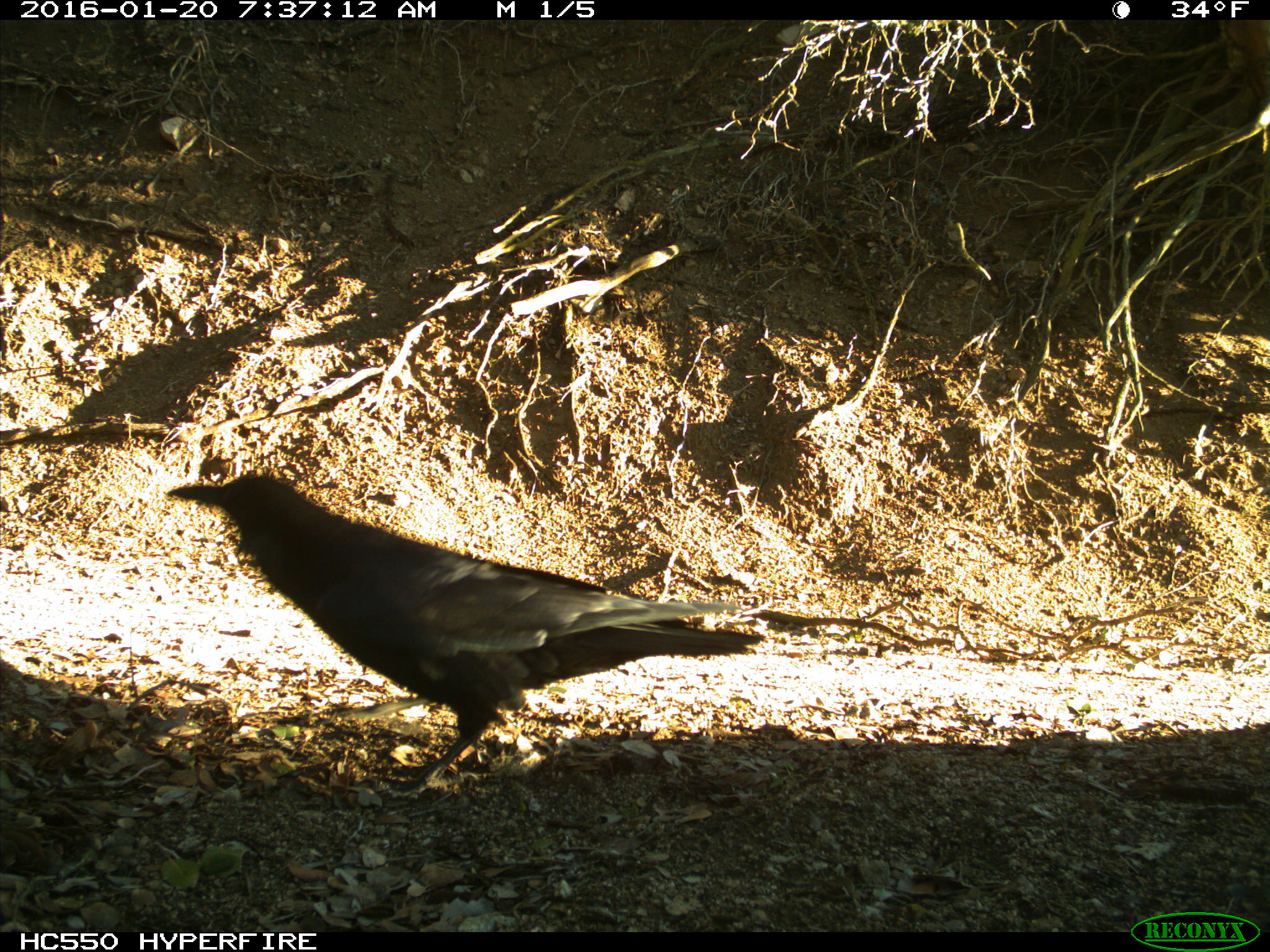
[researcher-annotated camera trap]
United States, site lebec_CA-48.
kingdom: Animalia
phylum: Chordata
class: Aves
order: Passeriformes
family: Corvidae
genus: Corvus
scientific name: Corvus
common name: crows and ravens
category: unidentified corvus